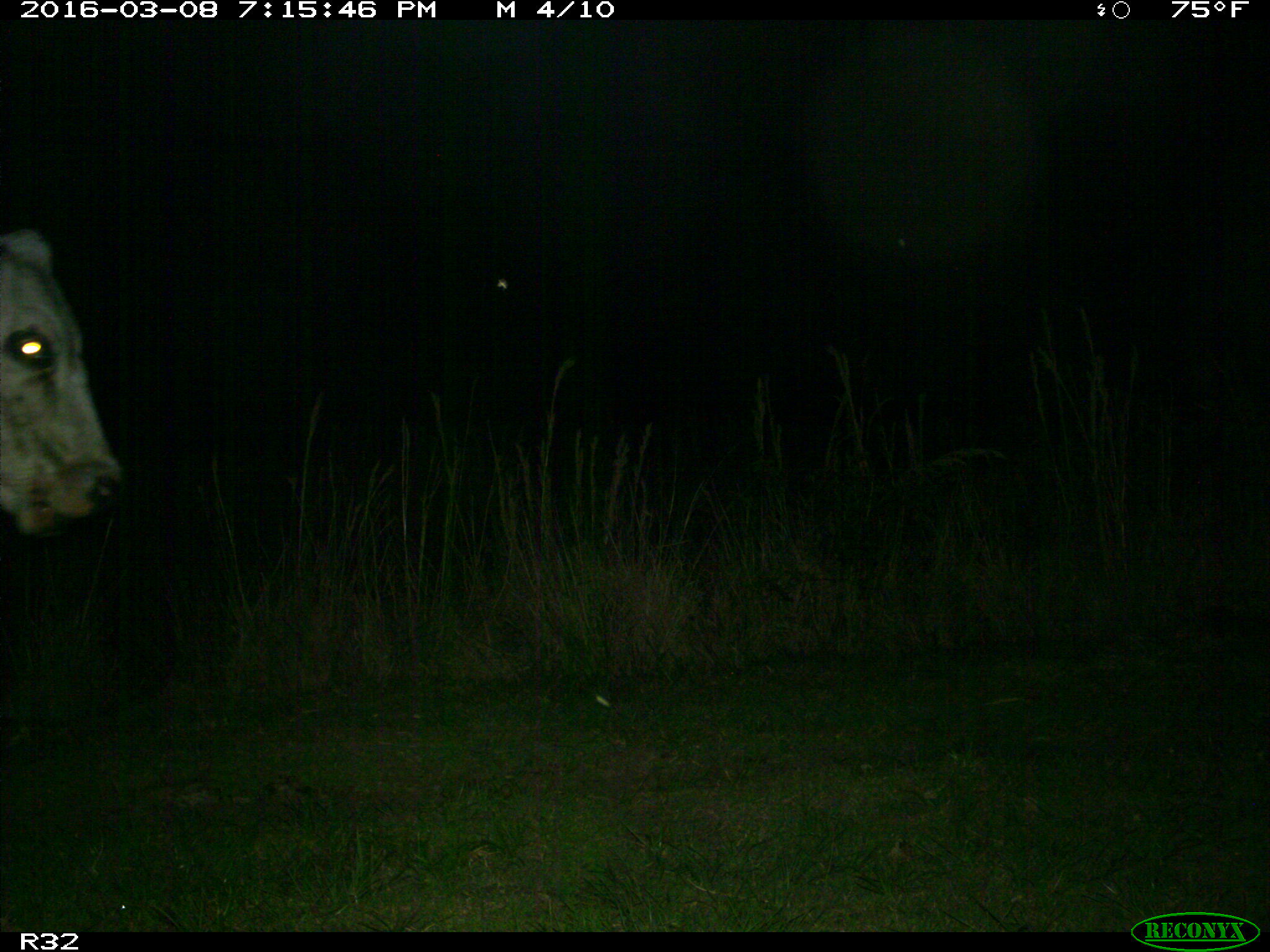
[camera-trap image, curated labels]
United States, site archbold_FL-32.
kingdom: Animalia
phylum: Chordata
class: Mammalia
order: Artiodactyla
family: Bovidae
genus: Bos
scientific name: Bos taurus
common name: domestic cow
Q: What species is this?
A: Bos taurus (domestic cow).